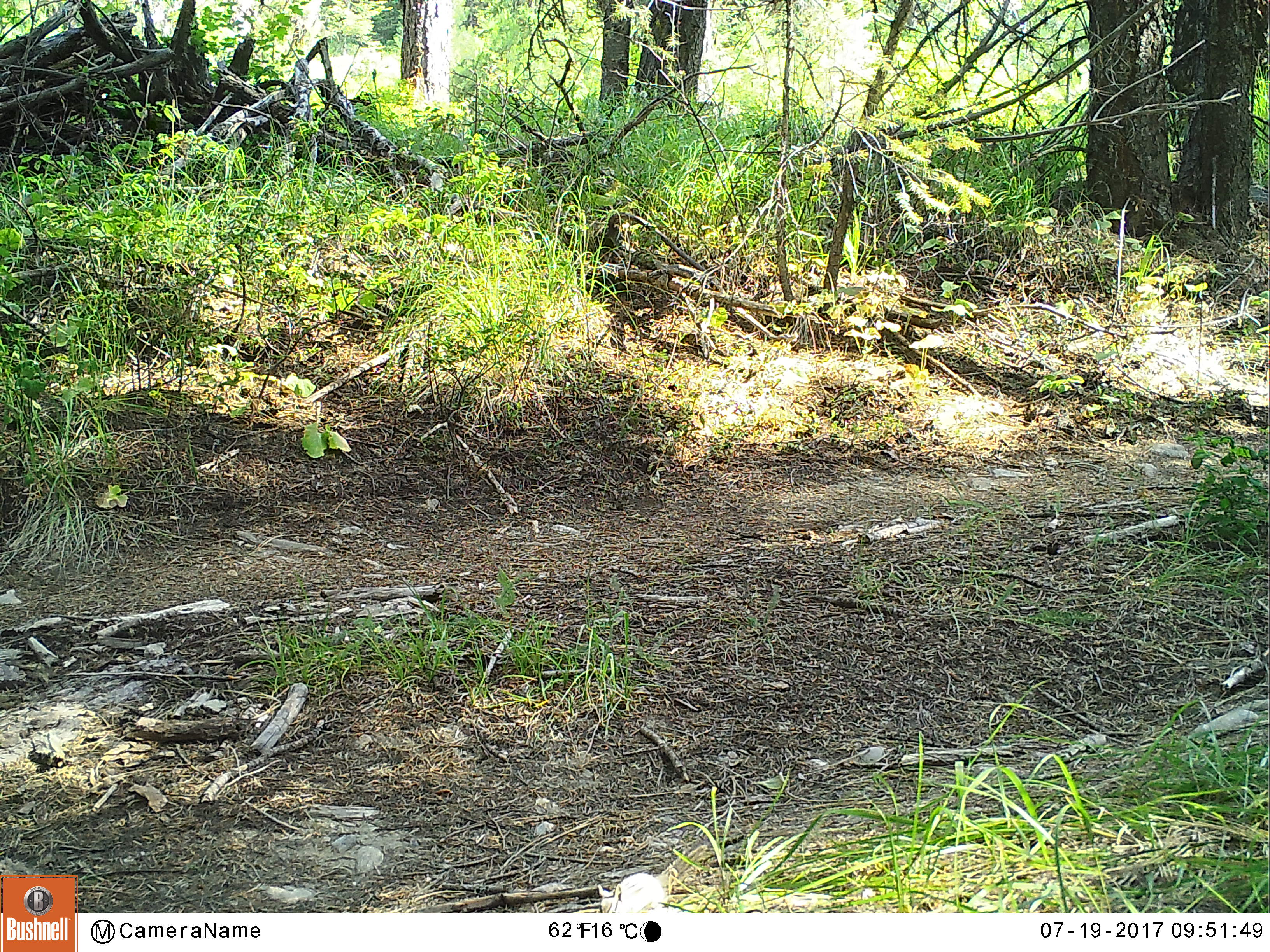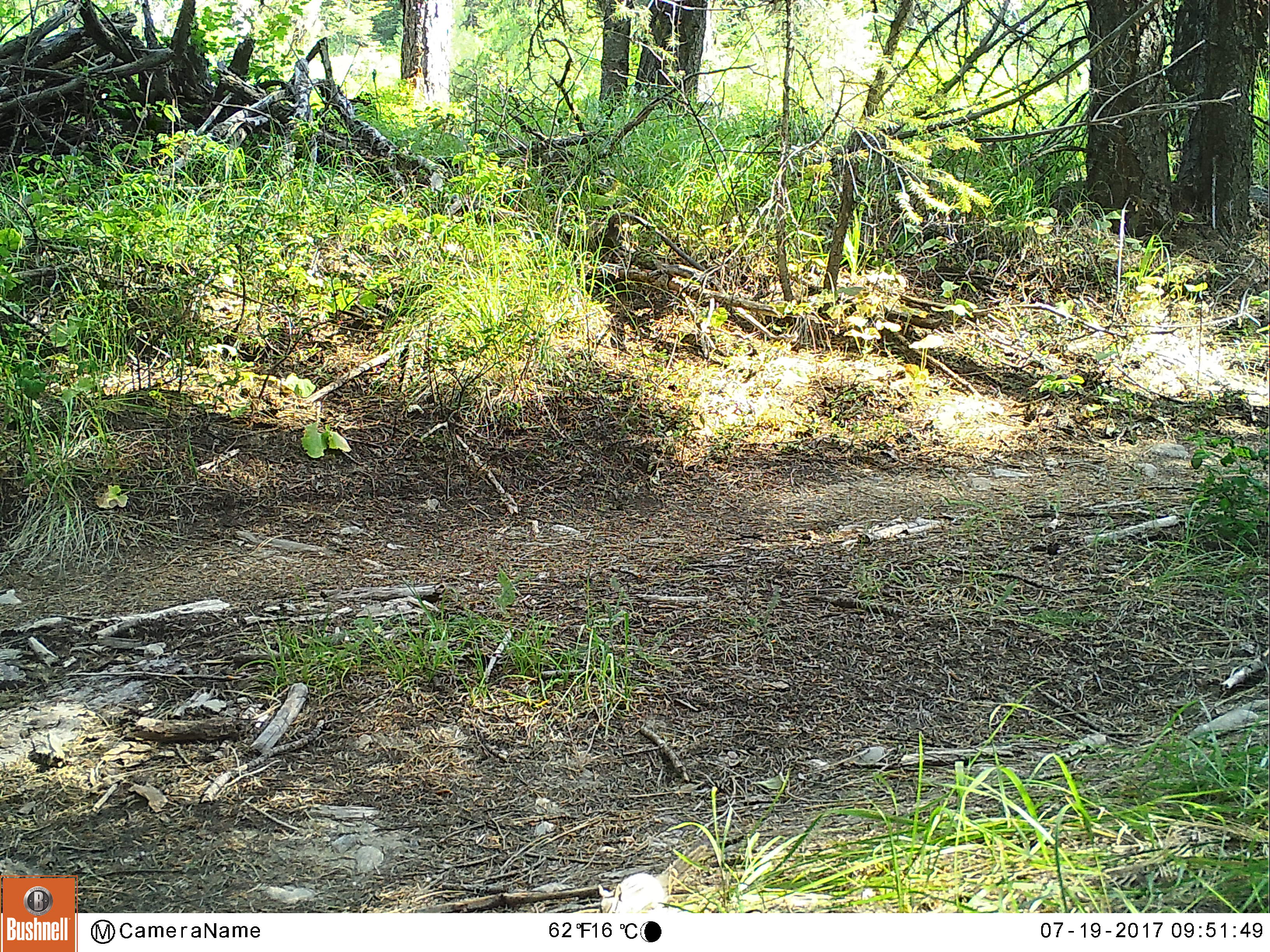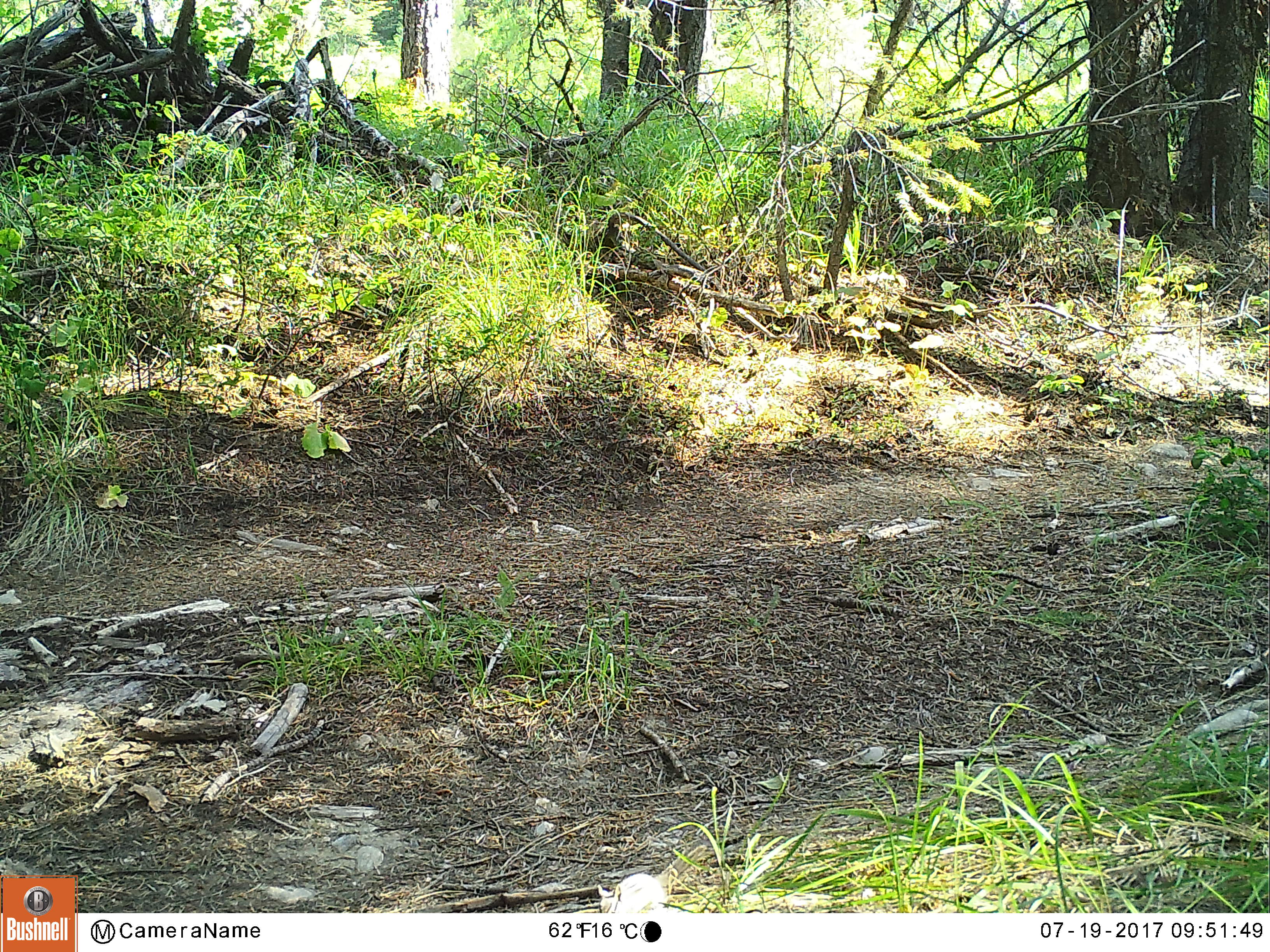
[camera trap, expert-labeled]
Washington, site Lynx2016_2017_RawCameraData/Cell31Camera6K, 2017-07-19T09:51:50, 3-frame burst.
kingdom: Animalia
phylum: Chordata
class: Mammalia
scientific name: Mammalia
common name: small mammal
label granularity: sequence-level